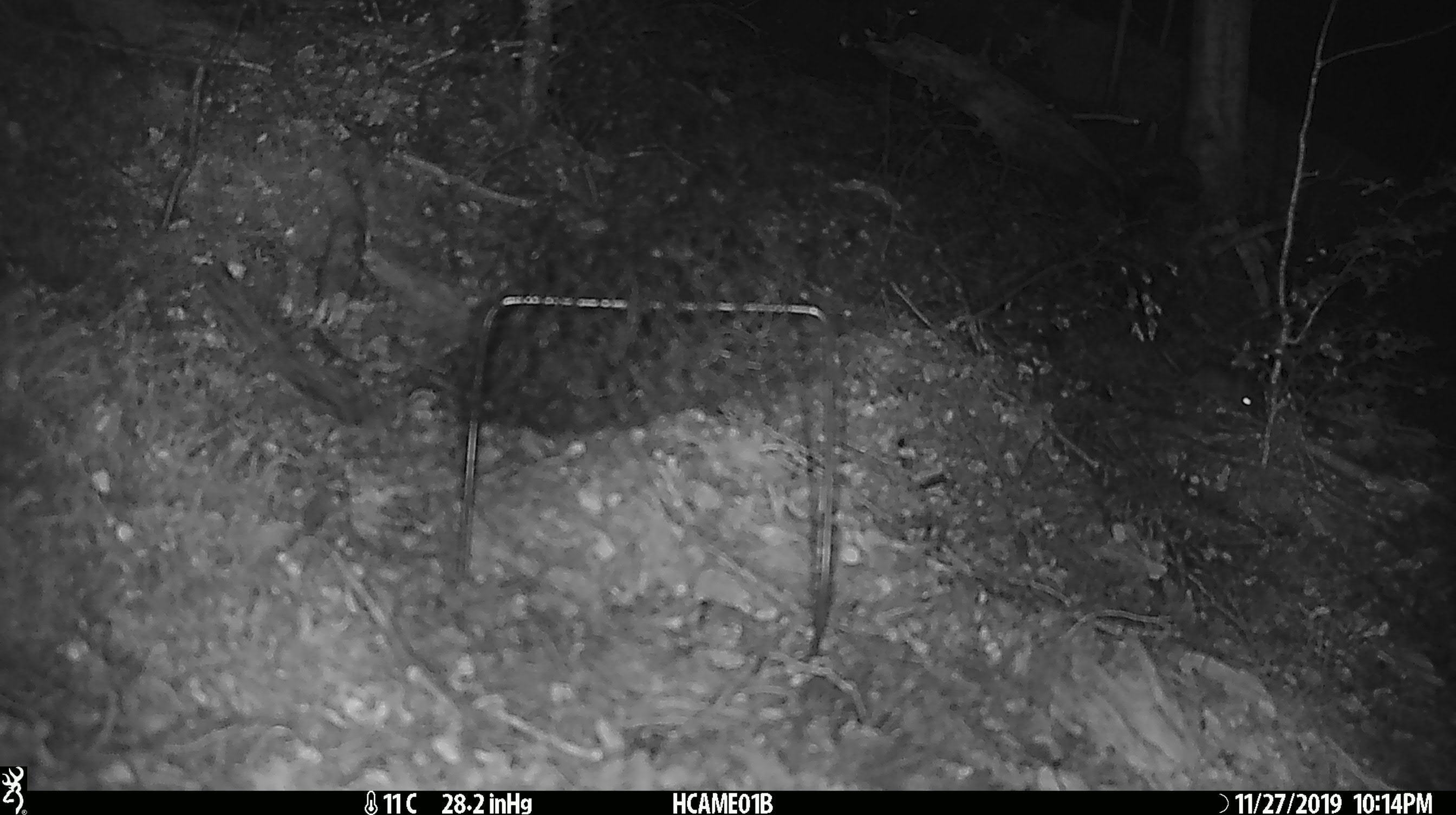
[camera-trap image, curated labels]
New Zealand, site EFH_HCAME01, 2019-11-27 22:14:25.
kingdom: Animalia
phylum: Chordata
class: Mammalia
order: Rodentia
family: Muridae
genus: Mus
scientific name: Mus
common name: mouse